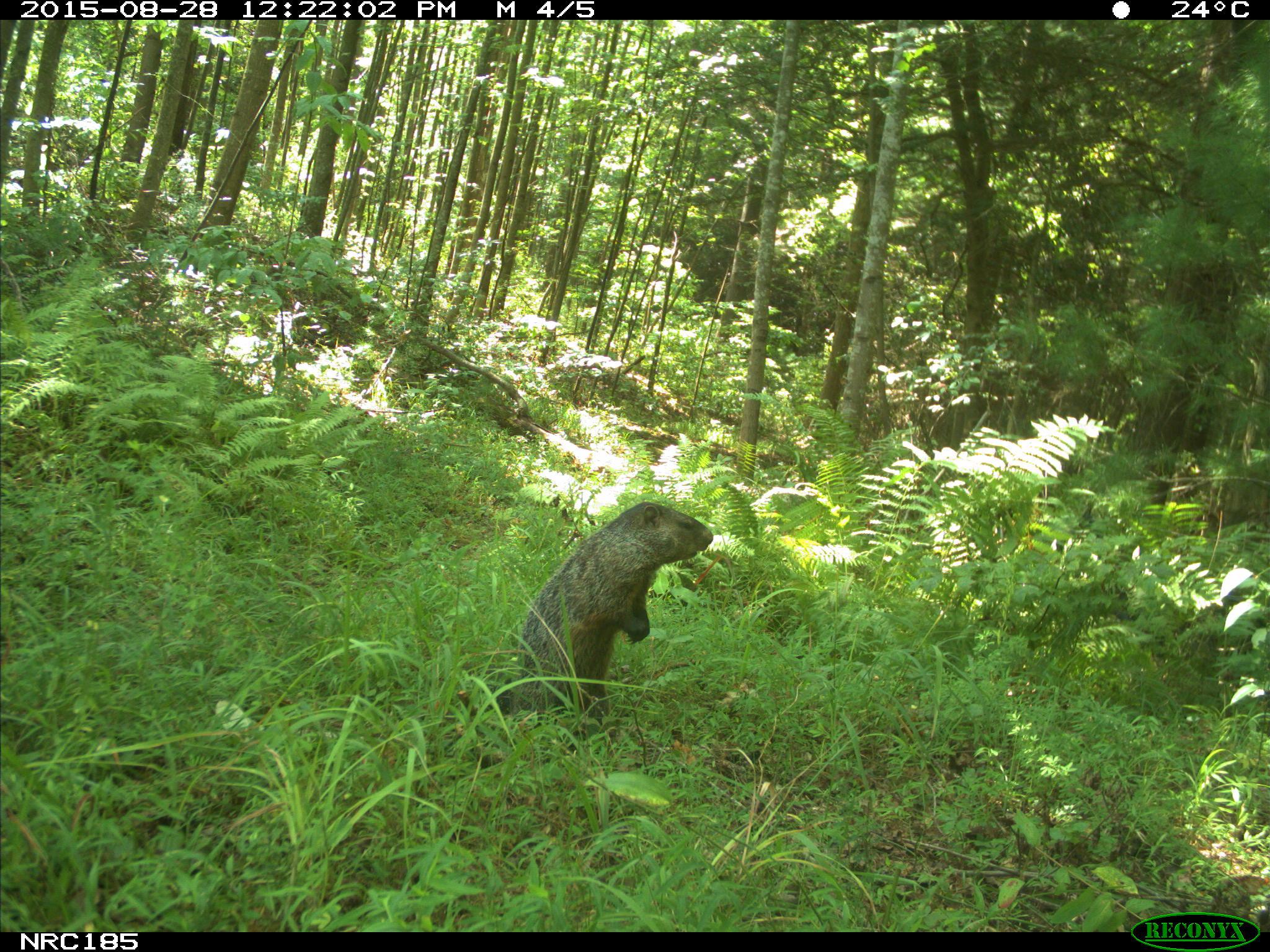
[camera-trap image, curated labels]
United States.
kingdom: Animalia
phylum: Chordata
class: Mammalia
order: Rodentia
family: Sciuridae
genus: Marmota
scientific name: Marmota monax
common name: woodchuck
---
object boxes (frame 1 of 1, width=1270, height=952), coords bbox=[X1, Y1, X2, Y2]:
Woodchuck: bbox=[510, 495, 719, 726]